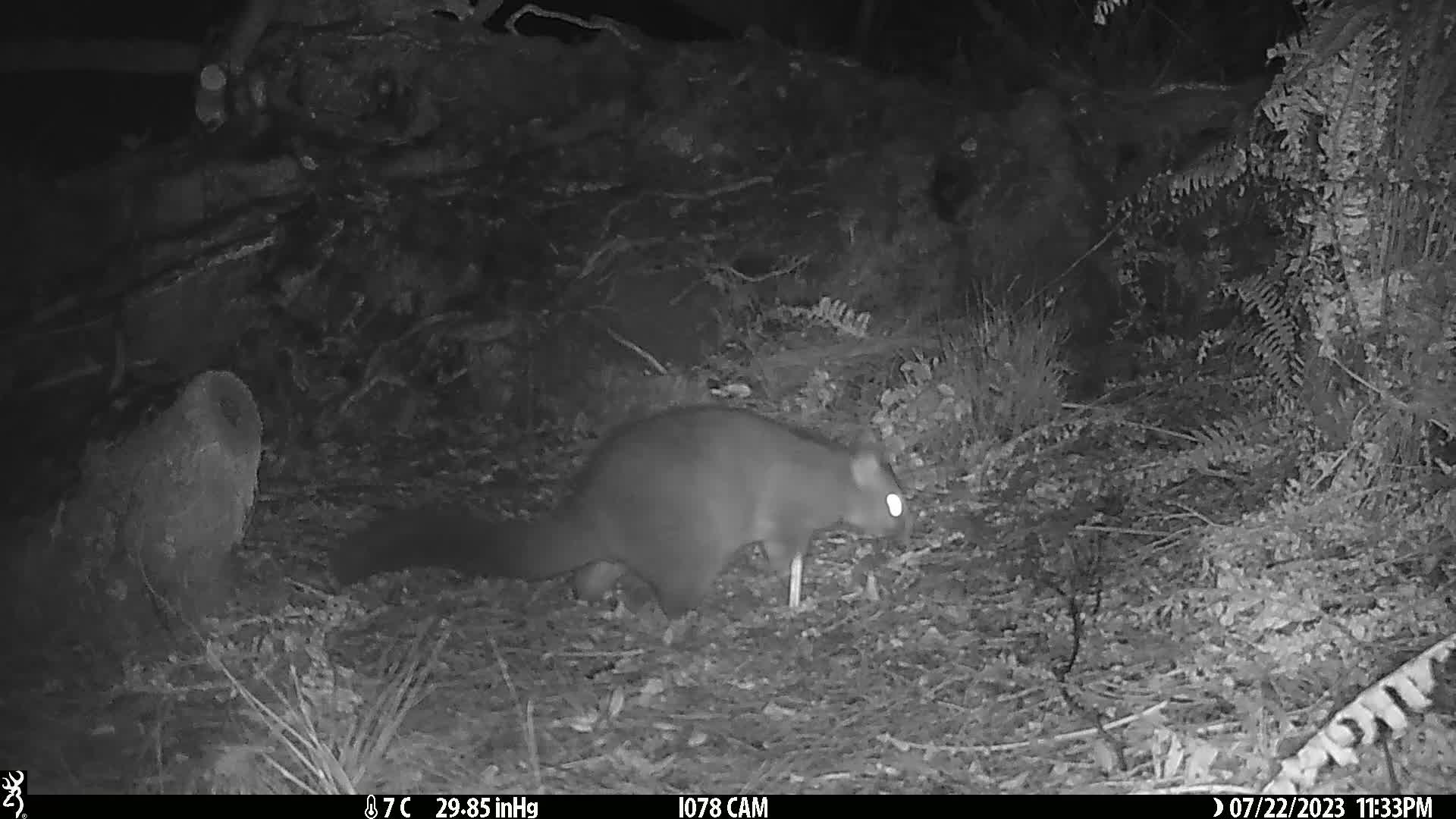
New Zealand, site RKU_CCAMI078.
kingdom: Animalia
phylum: Chordata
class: Mammalia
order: Diprotodontia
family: Phalangeridae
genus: Trichosurus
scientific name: Trichosurus vulpecula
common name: common brushtail possum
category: possum